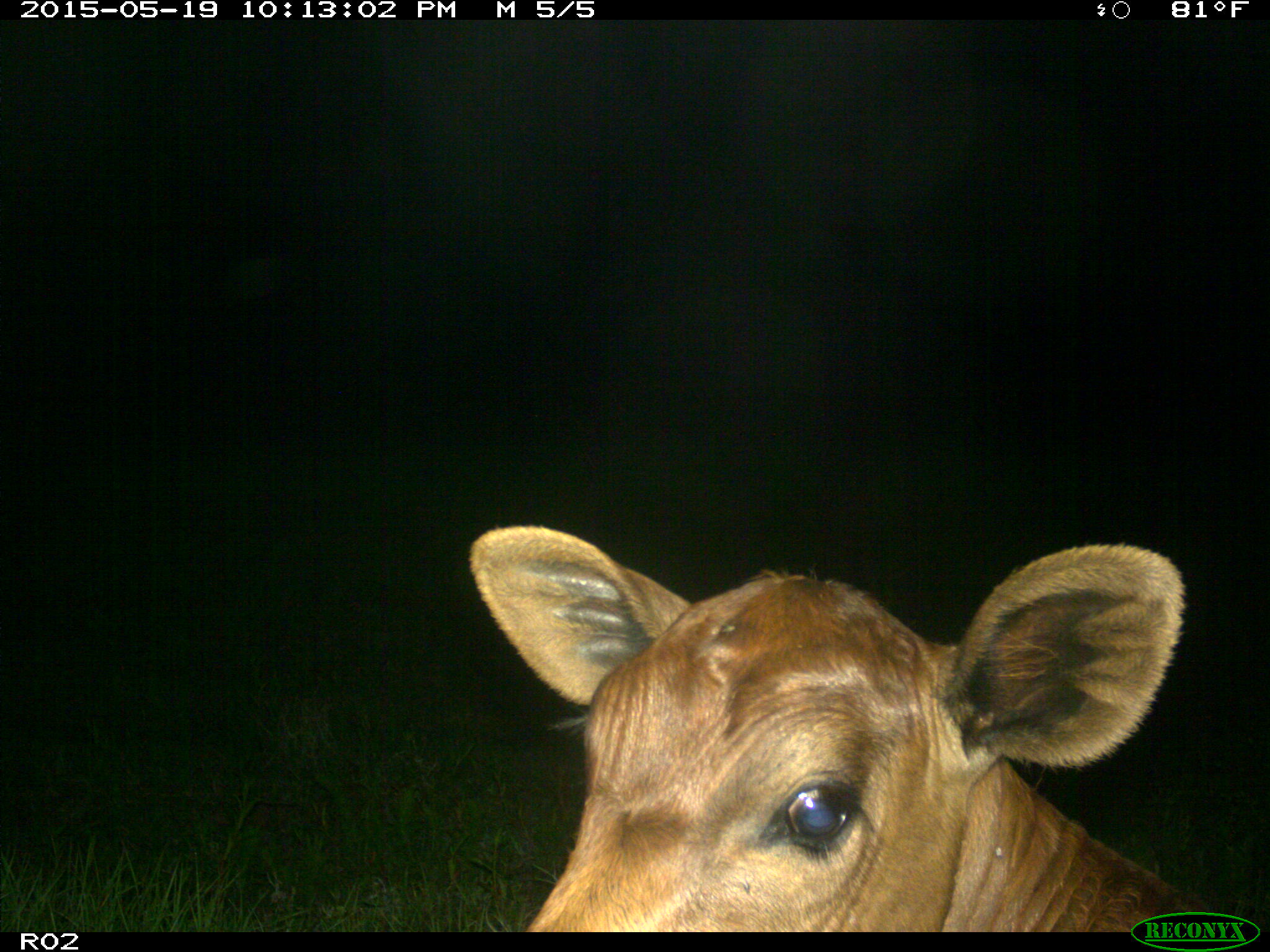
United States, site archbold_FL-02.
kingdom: Animalia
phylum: Chordata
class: Mammalia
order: Artiodactyla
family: Bovidae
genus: Bos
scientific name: Bos taurus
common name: domestic cow